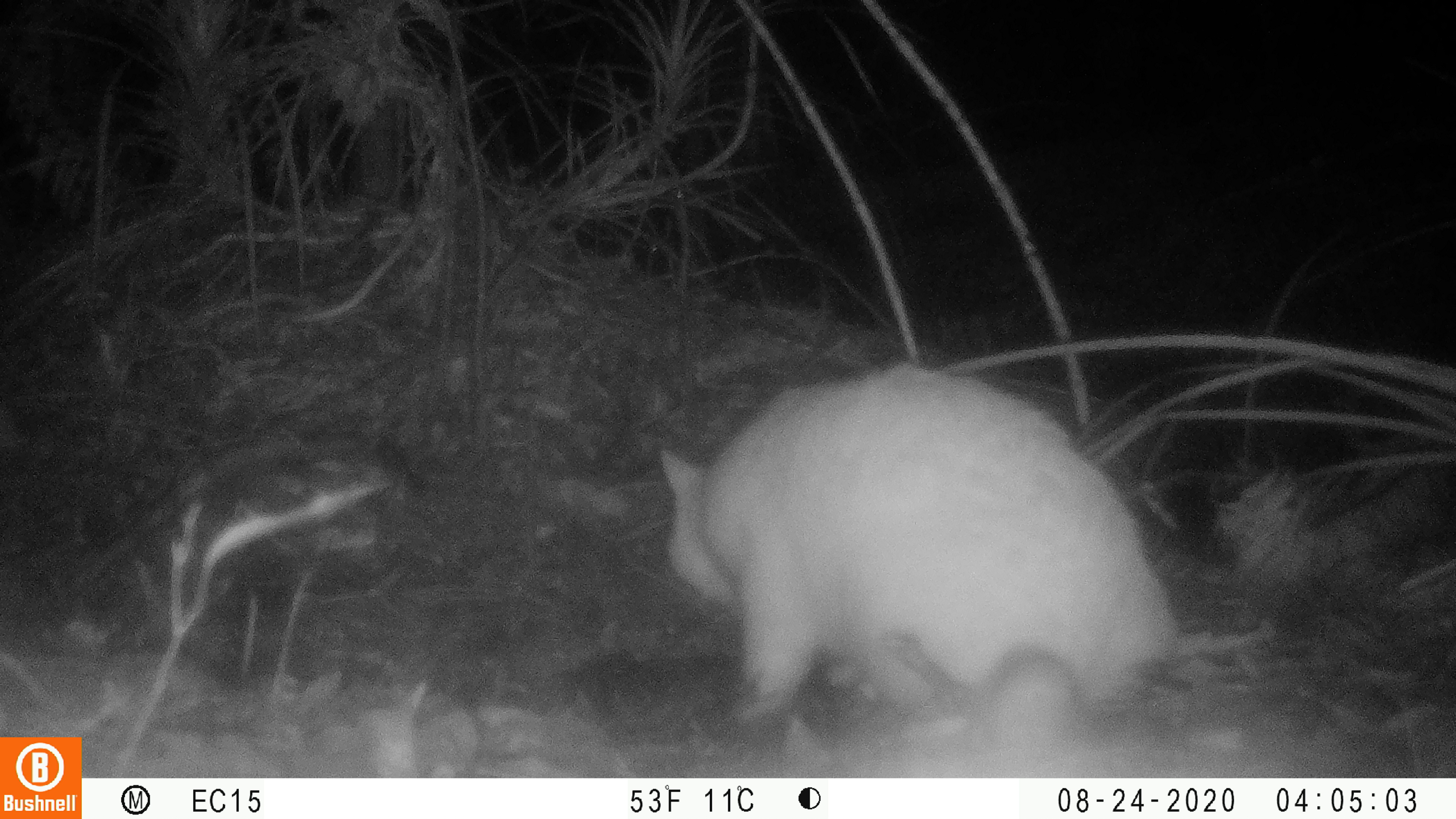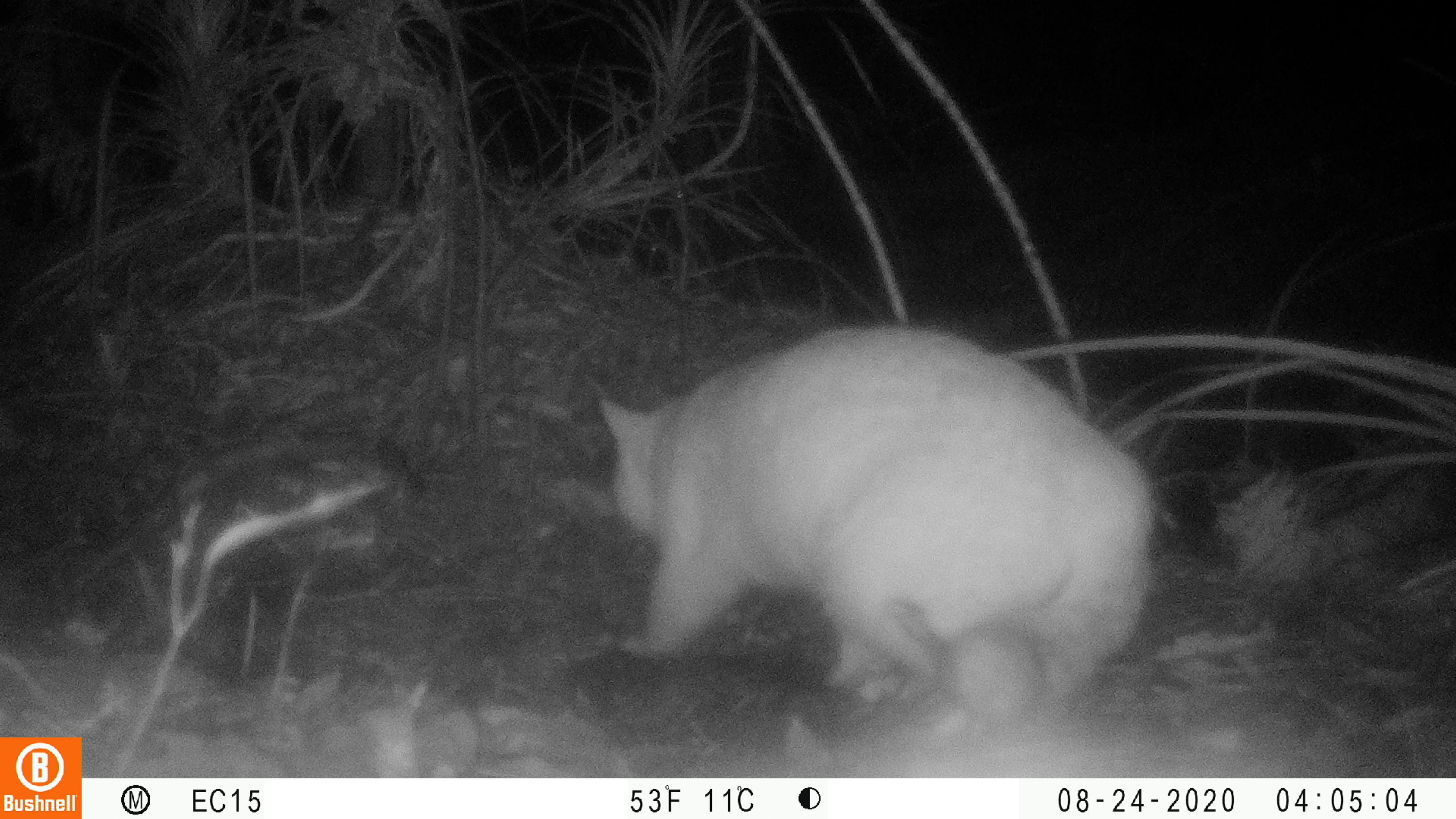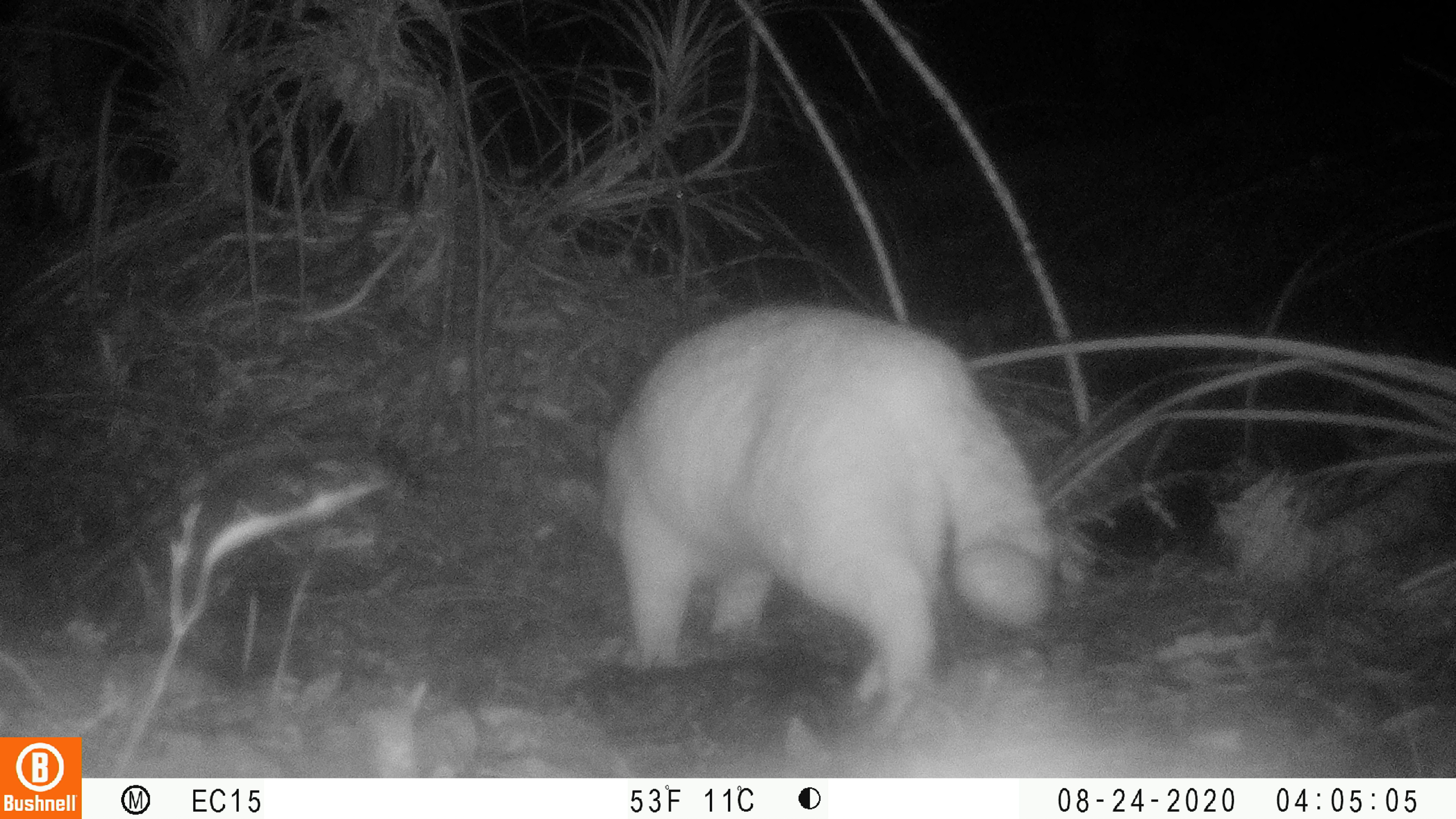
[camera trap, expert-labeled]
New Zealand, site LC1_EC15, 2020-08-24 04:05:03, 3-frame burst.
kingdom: Animalia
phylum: Chordata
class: Mammalia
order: Carnivora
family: Felidae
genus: Felis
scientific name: Felis catus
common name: domestic cat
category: cat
Cat (domestic cat) (Felis catus).